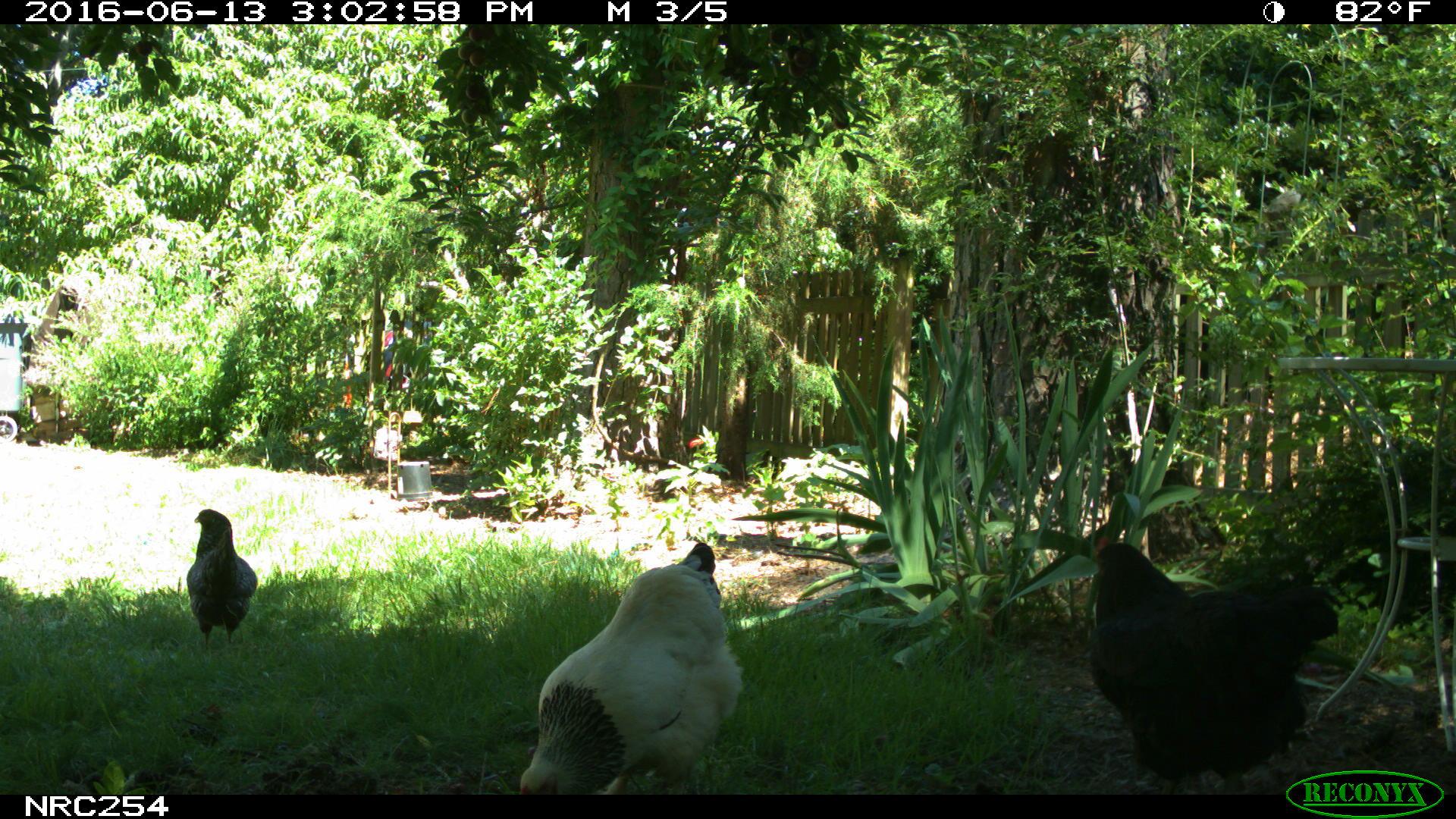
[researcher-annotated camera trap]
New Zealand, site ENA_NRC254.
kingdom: Animalia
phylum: Chordata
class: Aves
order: Galliformes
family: Phasianidae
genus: Gallus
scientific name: Gallus gallus domesticus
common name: chicken